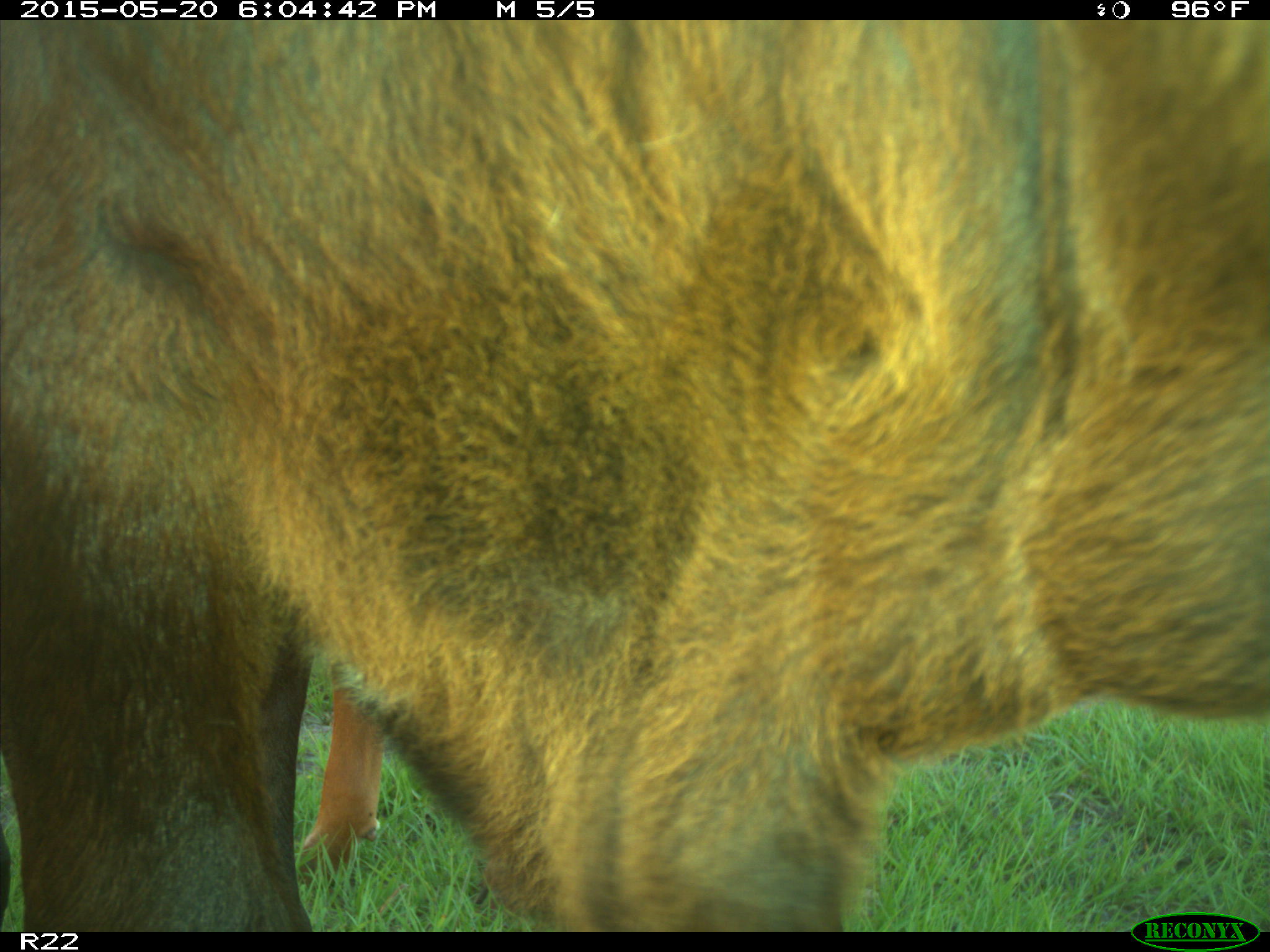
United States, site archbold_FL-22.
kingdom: Animalia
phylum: Chordata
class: Mammalia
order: Artiodactyla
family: Bovidae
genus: Bos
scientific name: Bos taurus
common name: domestic cow